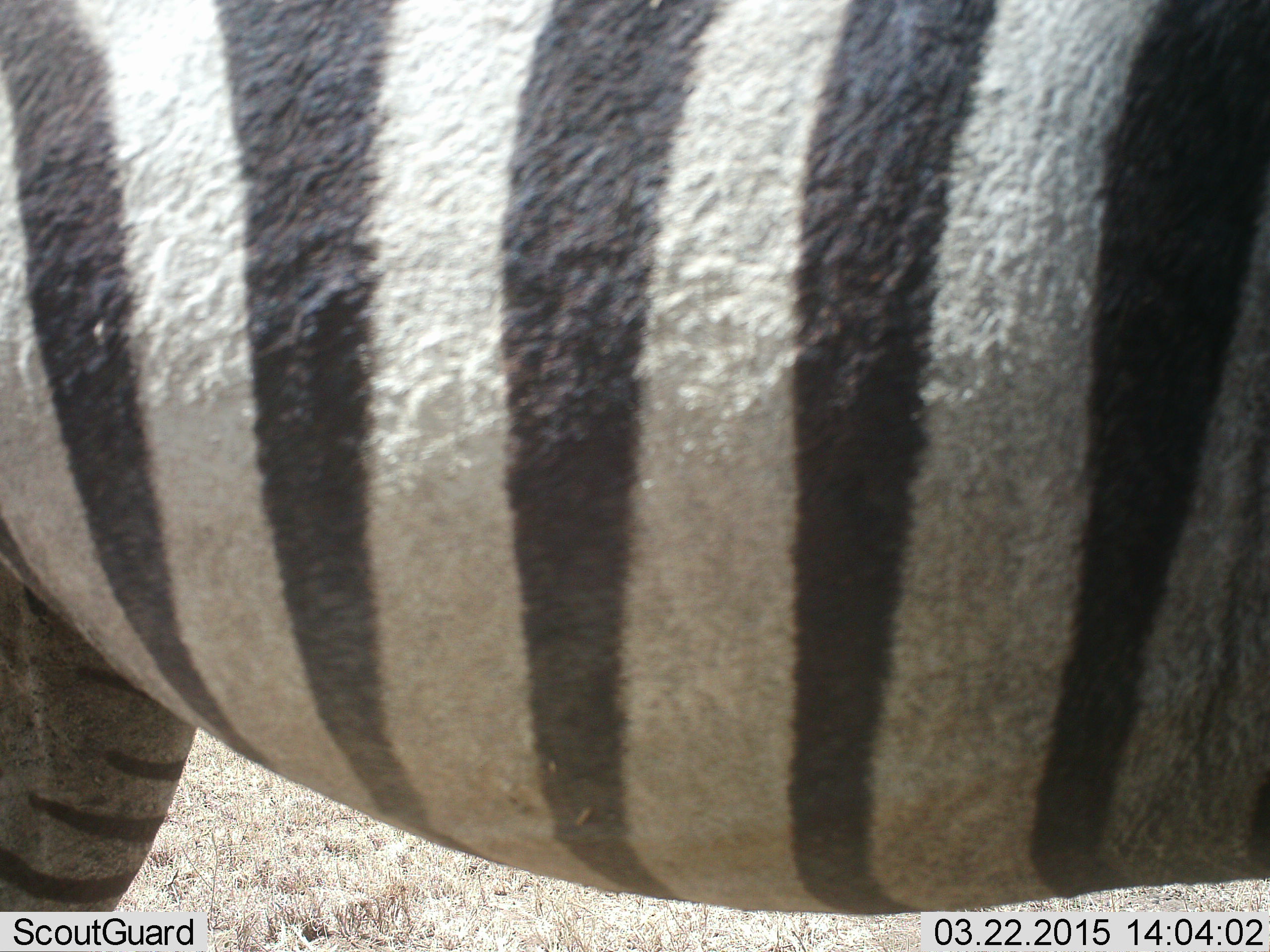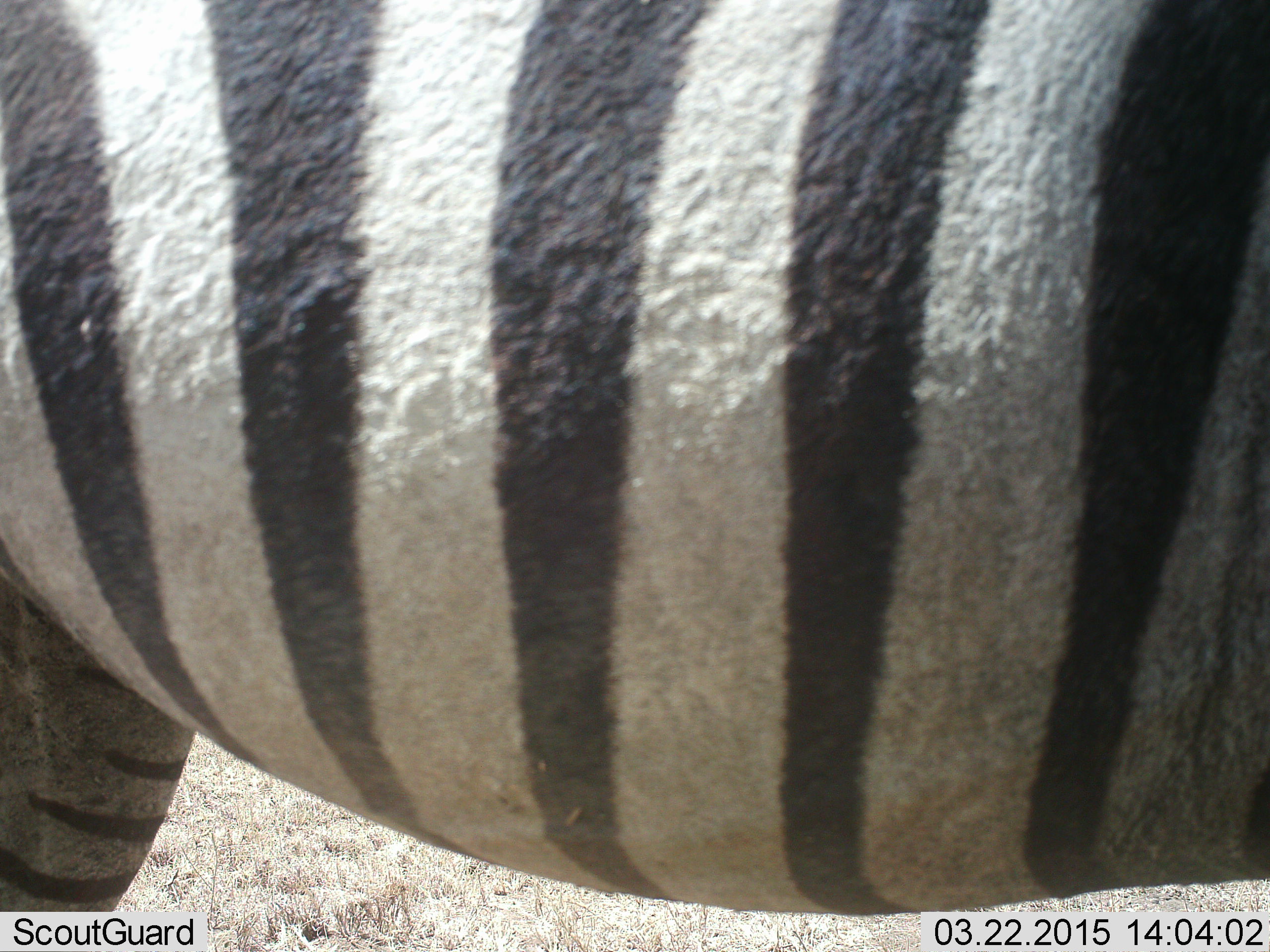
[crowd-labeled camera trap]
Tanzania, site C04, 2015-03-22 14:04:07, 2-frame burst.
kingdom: Animalia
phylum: Chordata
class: Mammalia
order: Perissodactyla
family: Equidae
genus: Equus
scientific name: Equus quagga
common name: plains zebra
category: zebra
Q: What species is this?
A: Zebra (plains zebra) (Equus quagga).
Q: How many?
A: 1.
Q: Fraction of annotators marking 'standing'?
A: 100%.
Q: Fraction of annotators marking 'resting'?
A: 0%.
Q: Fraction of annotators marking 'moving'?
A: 10%.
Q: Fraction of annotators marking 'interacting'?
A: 0%.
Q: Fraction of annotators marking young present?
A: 0%.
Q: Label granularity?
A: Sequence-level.